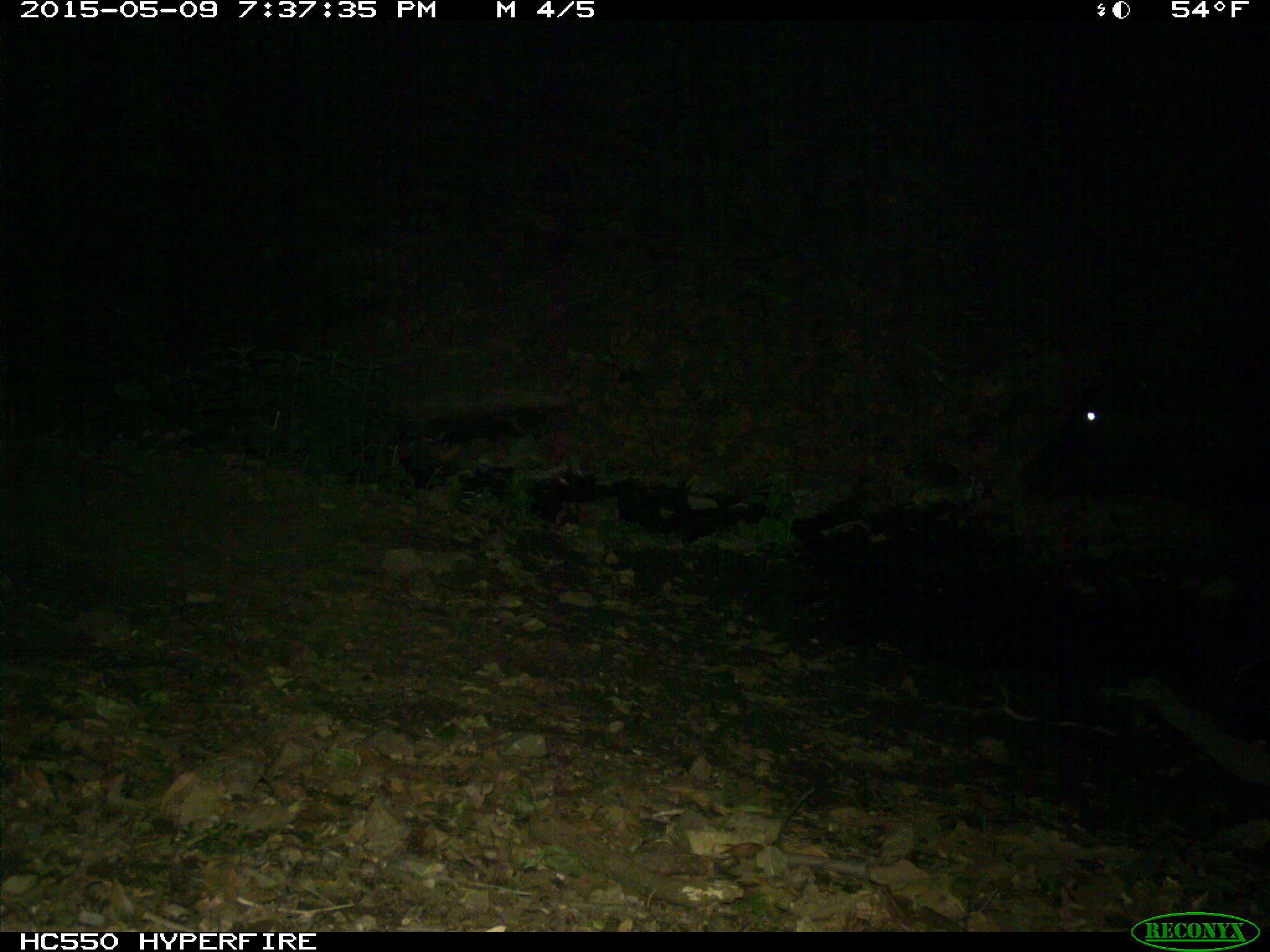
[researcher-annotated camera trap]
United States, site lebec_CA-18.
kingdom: Animalia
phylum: Chordata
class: Mammalia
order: Artiodactyla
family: Bovidae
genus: Bos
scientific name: Bos taurus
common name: domestic cow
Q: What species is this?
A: Bos taurus (domestic cow).